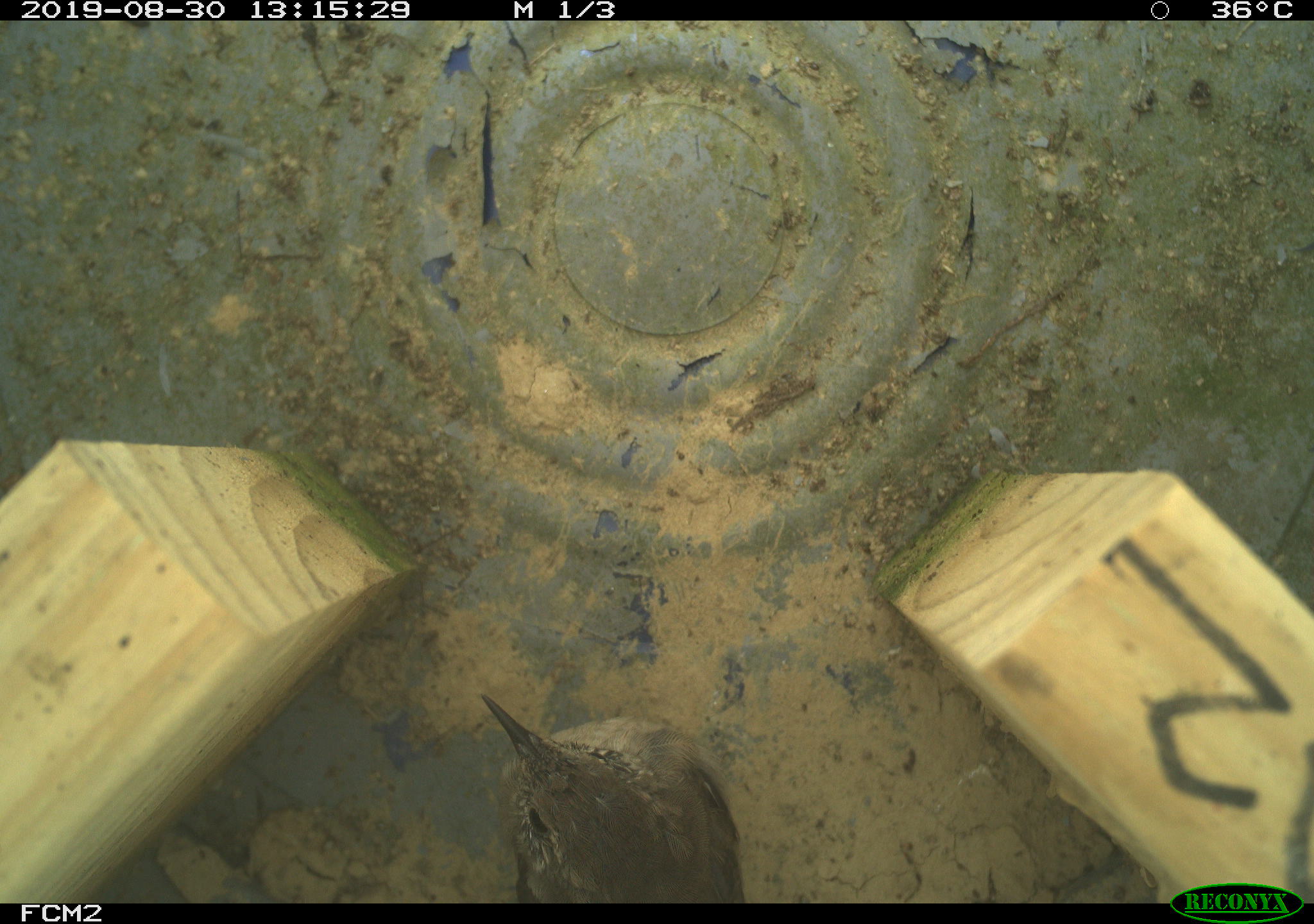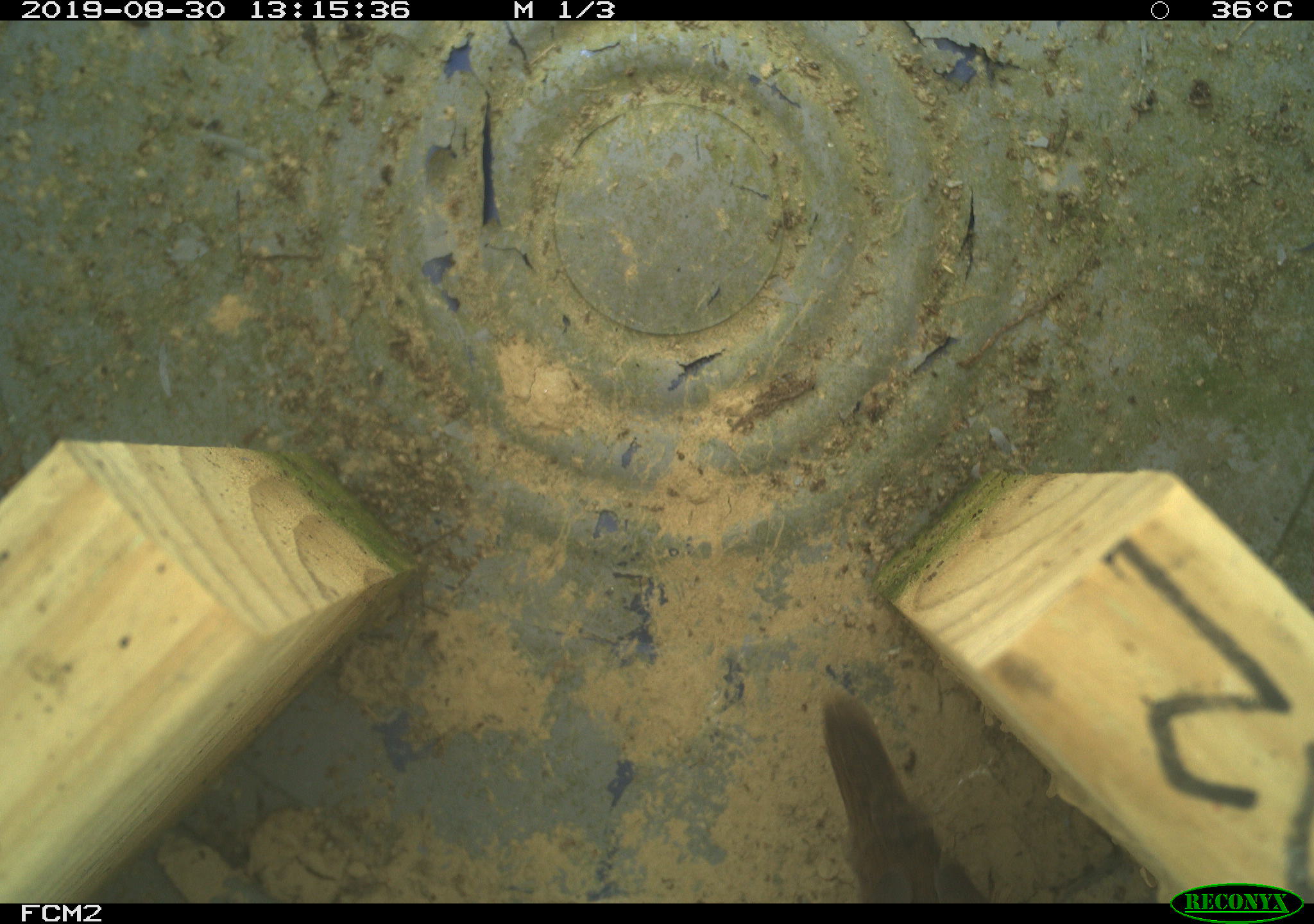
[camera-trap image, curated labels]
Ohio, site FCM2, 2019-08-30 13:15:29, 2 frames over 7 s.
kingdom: Animalia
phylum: Chordata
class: Aves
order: Passeriformes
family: Troglodytidae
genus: Troglodytes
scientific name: Troglodytes aedon aedon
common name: northern house wren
Northern house wren (Troglodytes aedon aedon).